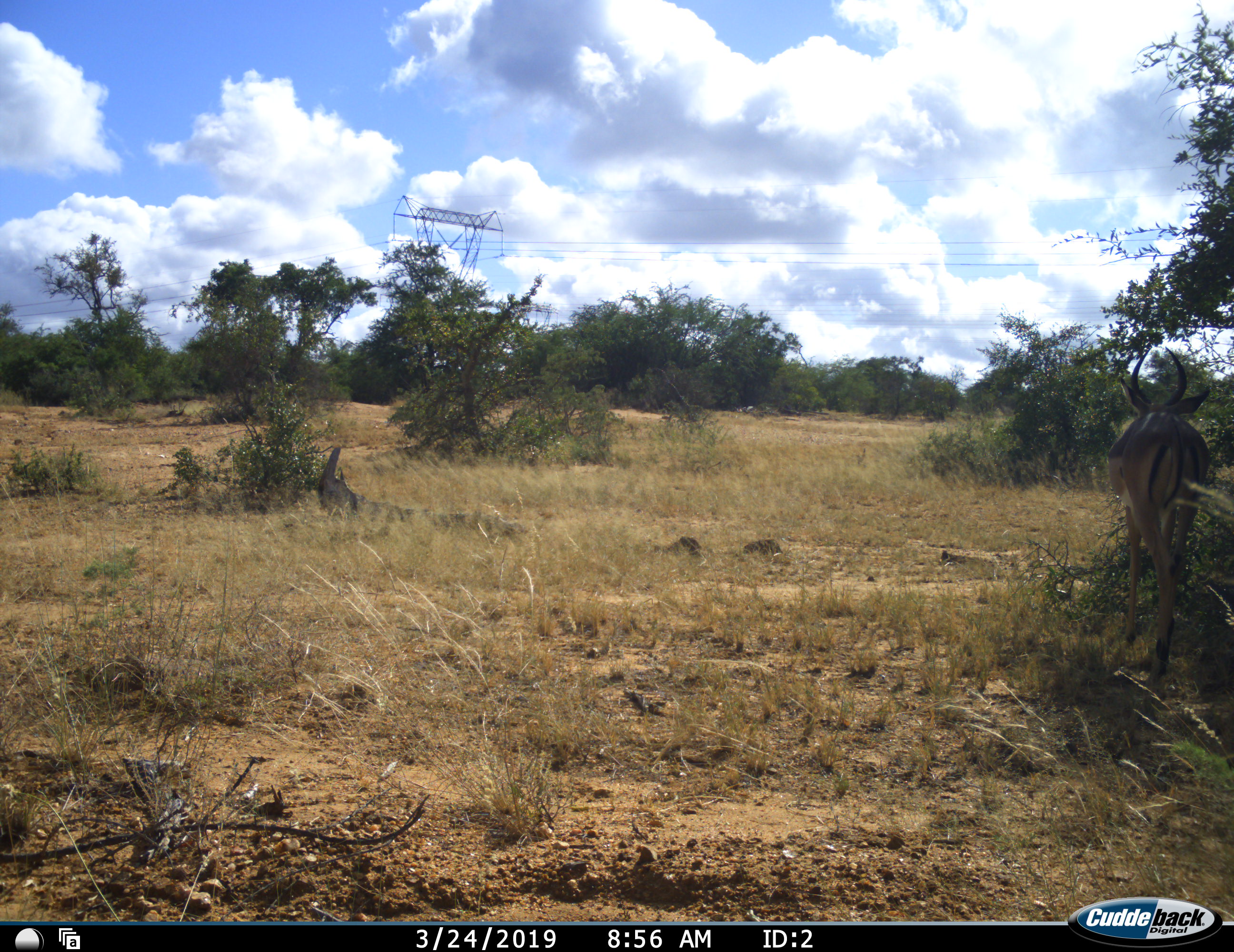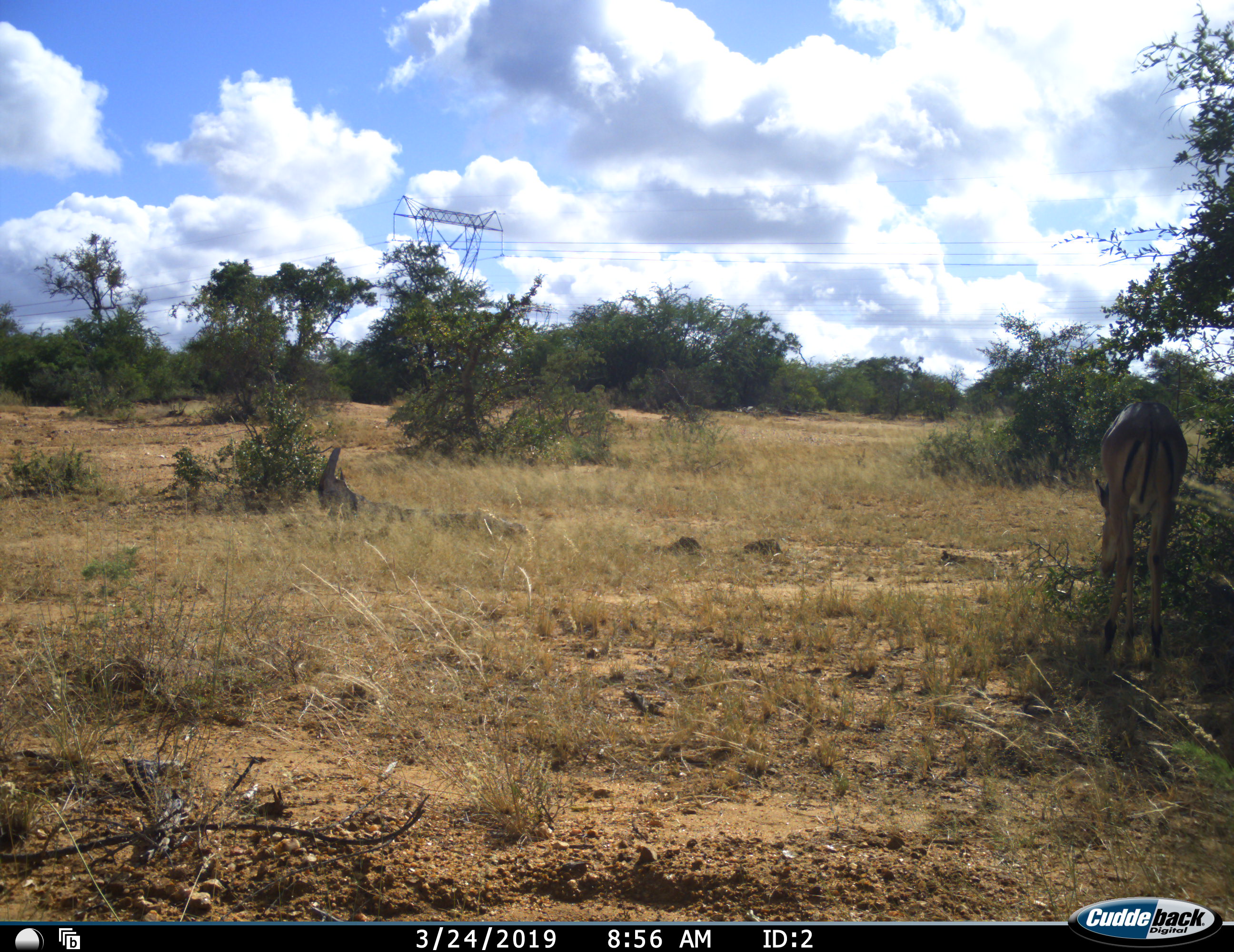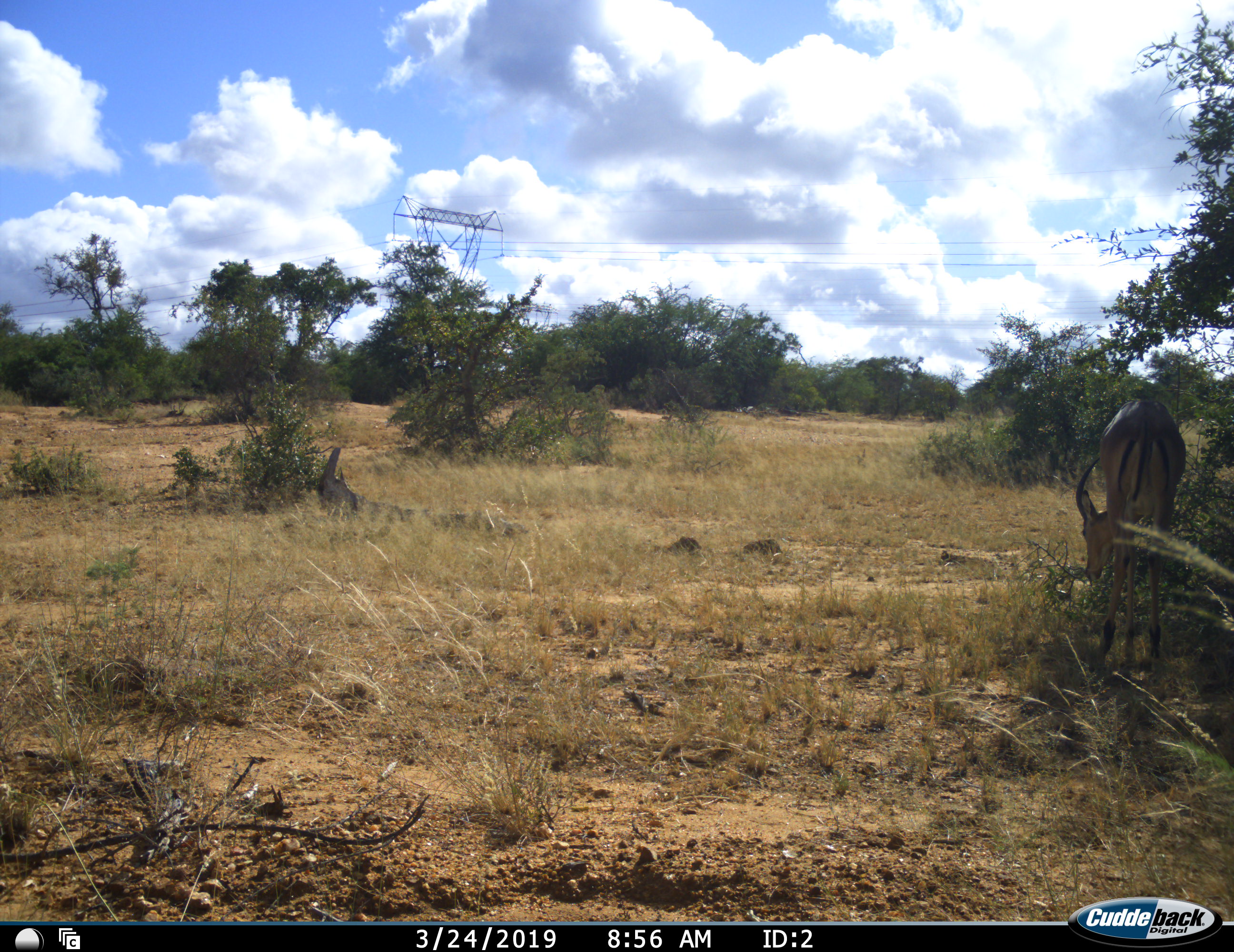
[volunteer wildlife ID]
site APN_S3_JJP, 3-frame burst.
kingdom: Animalia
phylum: Chordata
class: Mammalia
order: Artiodactyla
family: Bovidae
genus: Aepyceros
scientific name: Aepyceros melampus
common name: impala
Impala (Aepyceros melampus), count 1. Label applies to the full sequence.